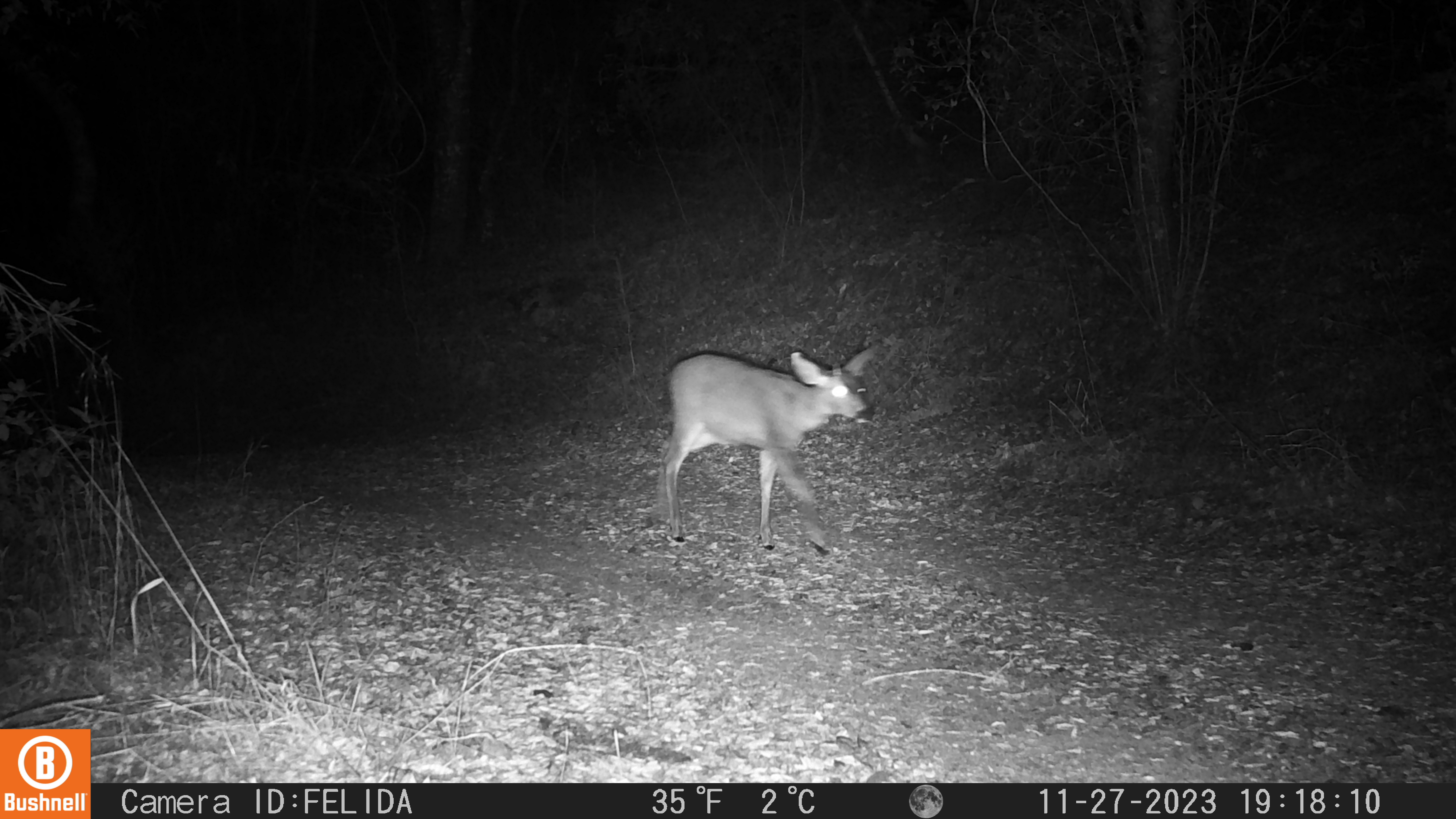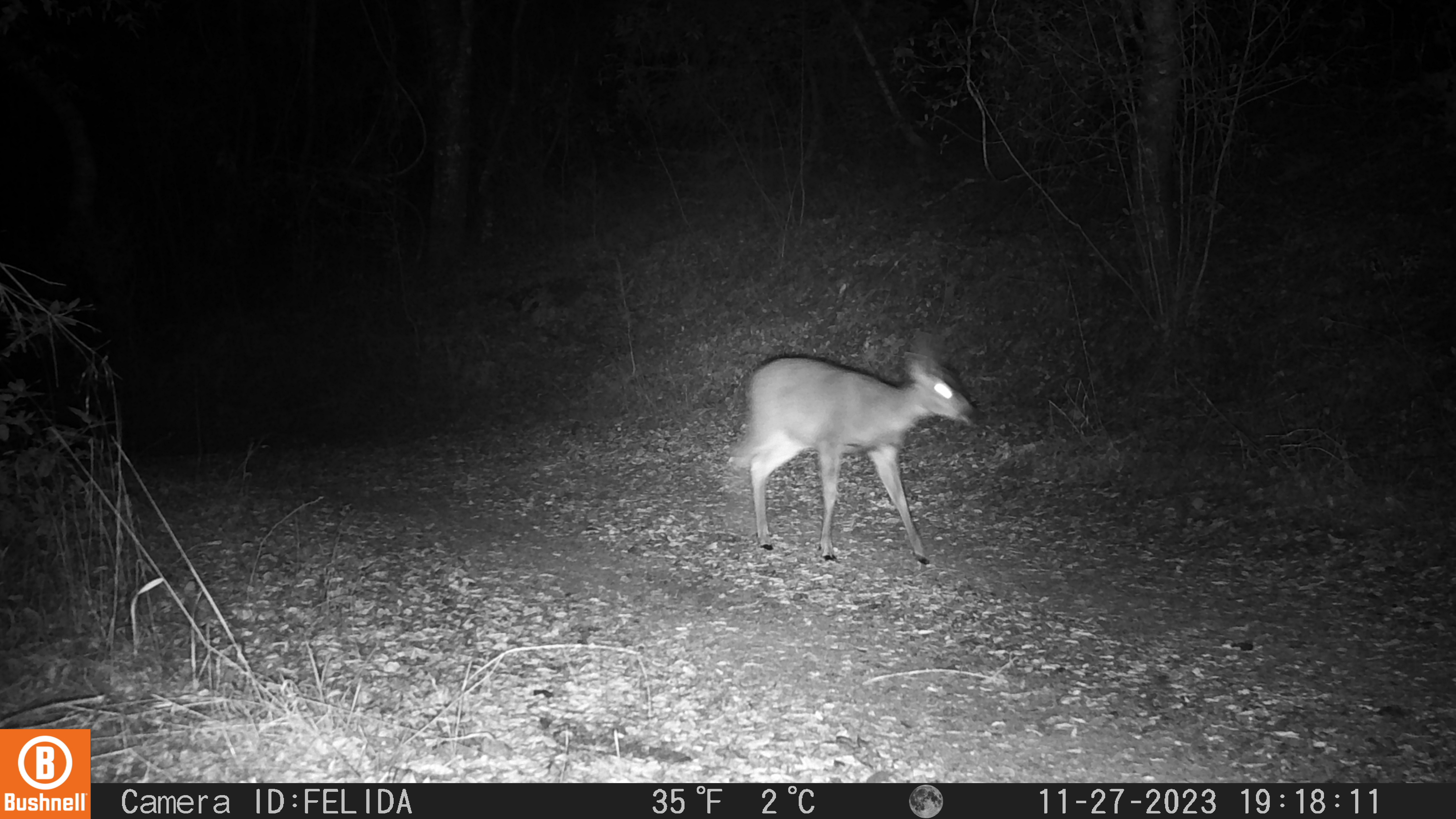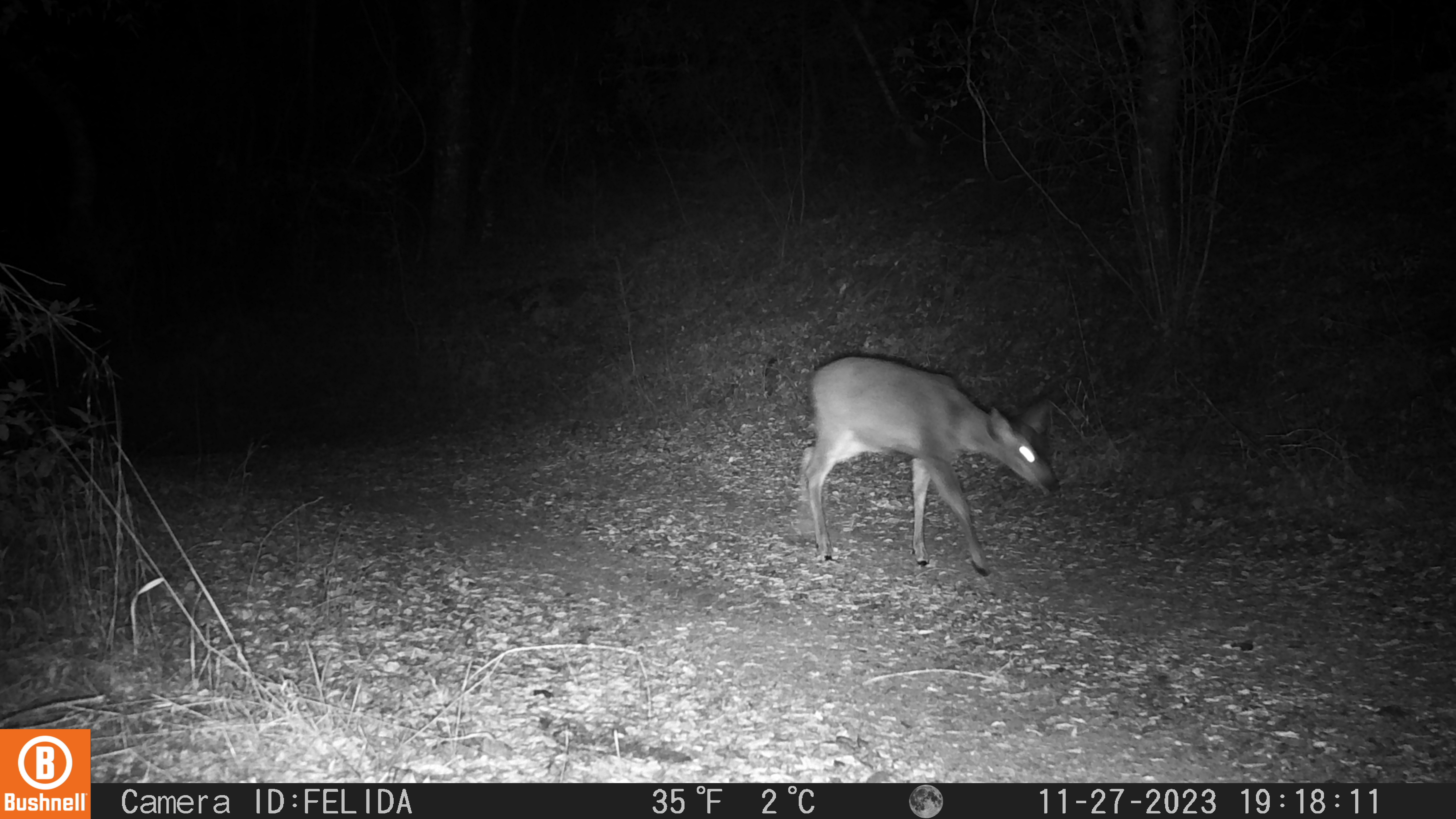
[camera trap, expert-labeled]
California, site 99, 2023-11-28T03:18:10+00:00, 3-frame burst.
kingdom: Animalia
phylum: Chordata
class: Mammalia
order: Artiodactyla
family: Cervidae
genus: Odocoileus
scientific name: Odocoileus hemionus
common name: mule deer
Mule deer (Odocoileus hemionus).